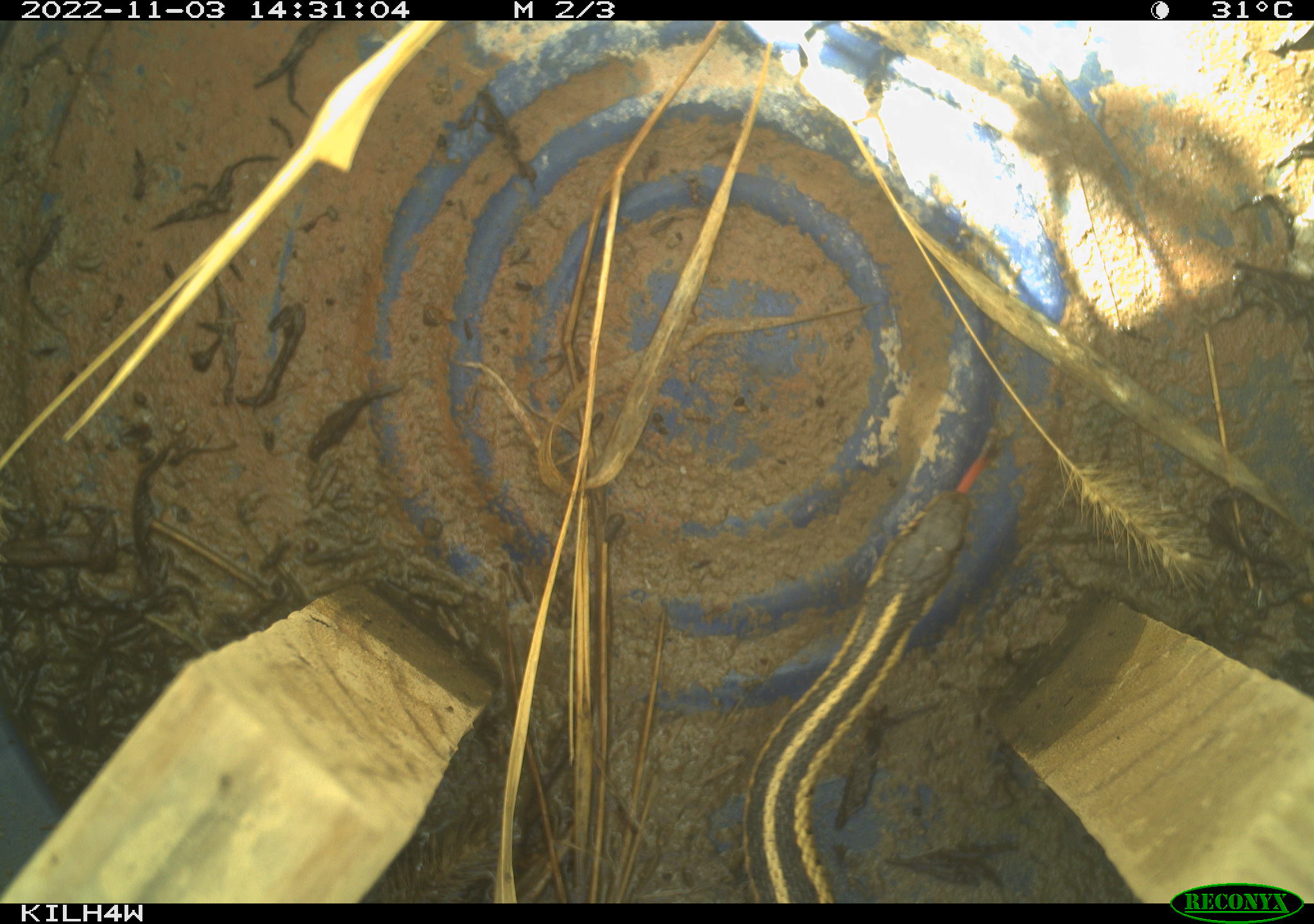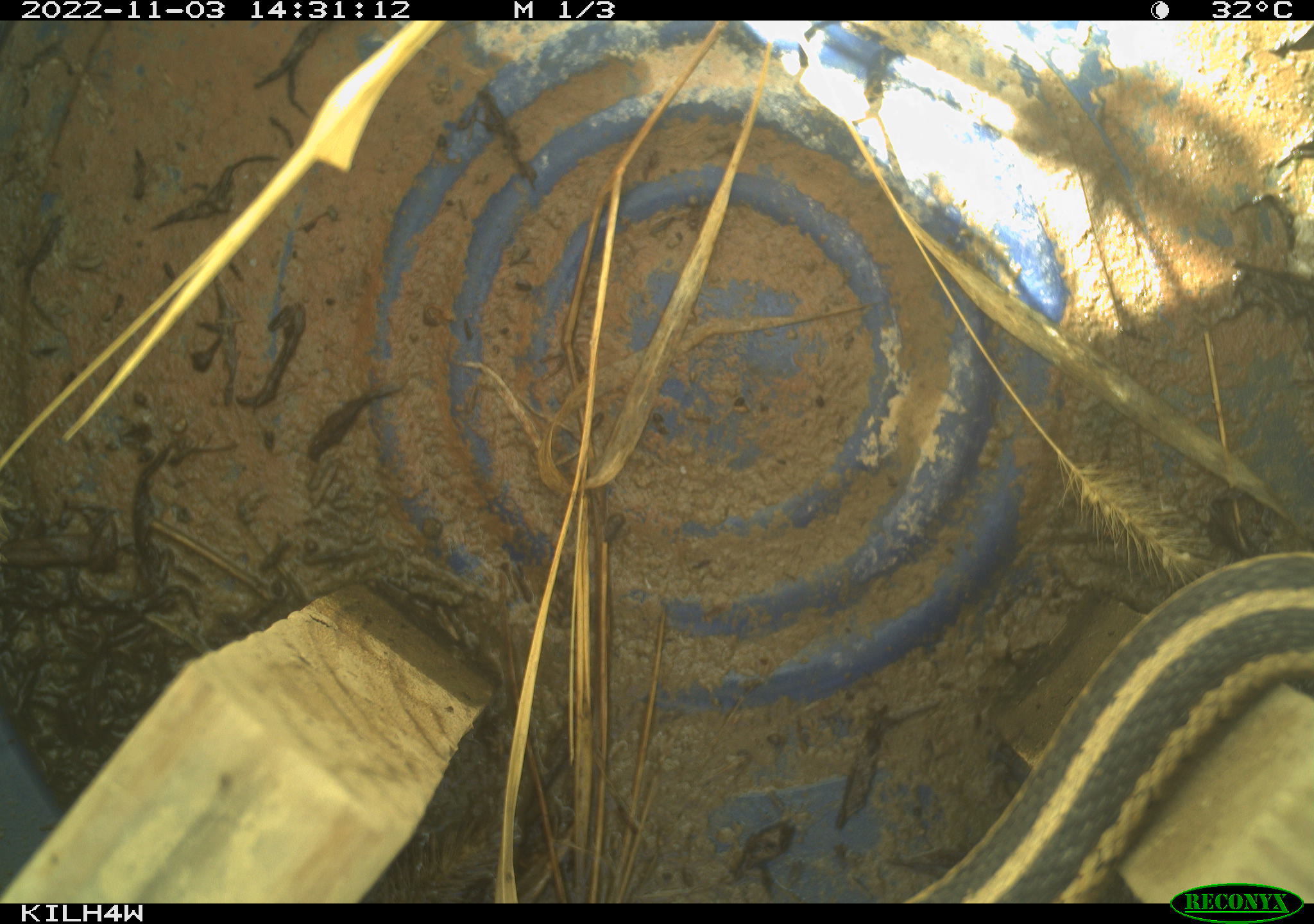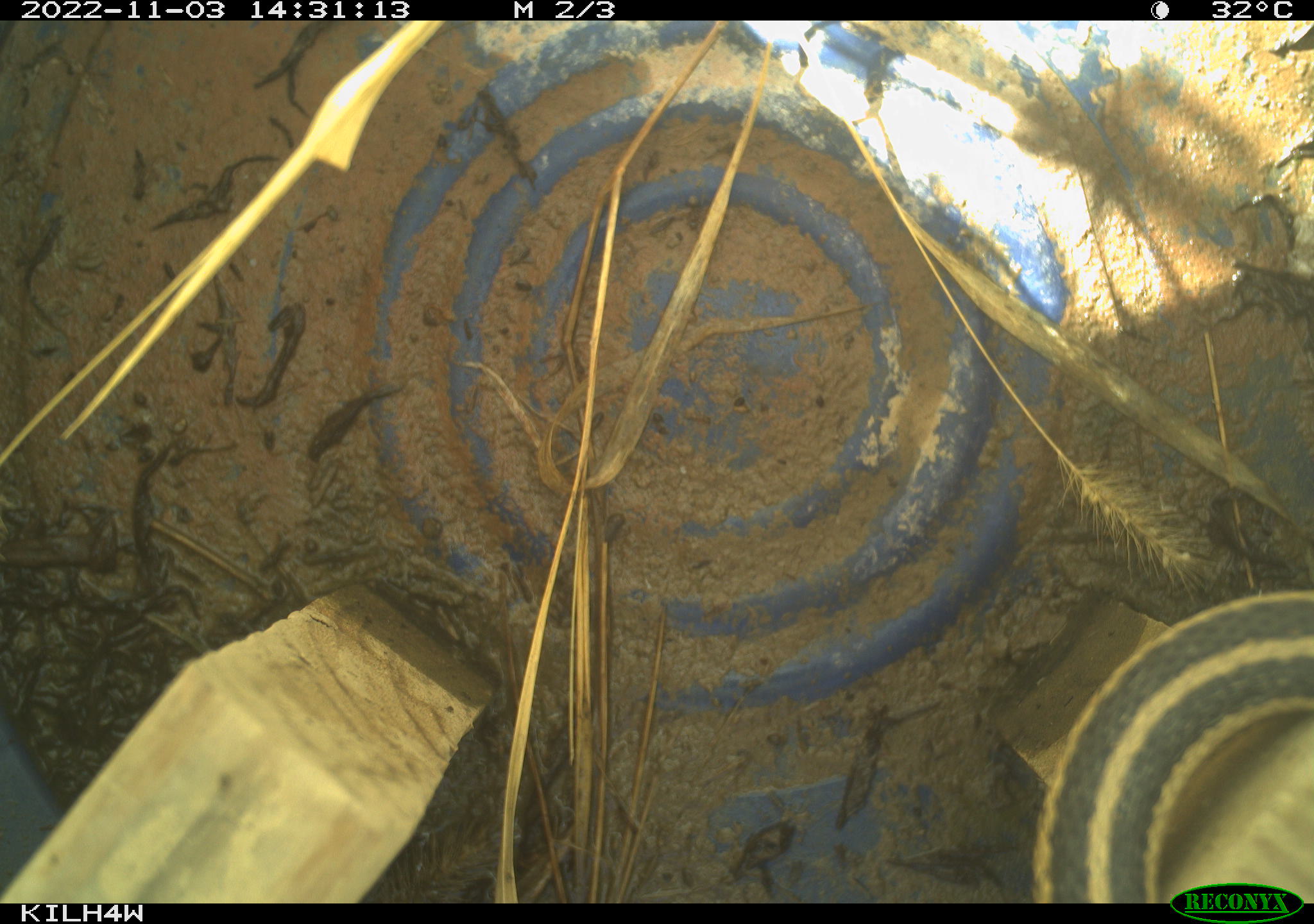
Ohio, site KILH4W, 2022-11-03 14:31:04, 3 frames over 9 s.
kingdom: Animalia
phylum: Chordata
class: Reptilia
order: Squamata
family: Colubridae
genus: Thamnophis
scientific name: Thamnophis sirtalis sirtalis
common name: eastern gartersnake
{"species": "eastern gartersnake (Thamnophis sirtalis sirtalis)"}